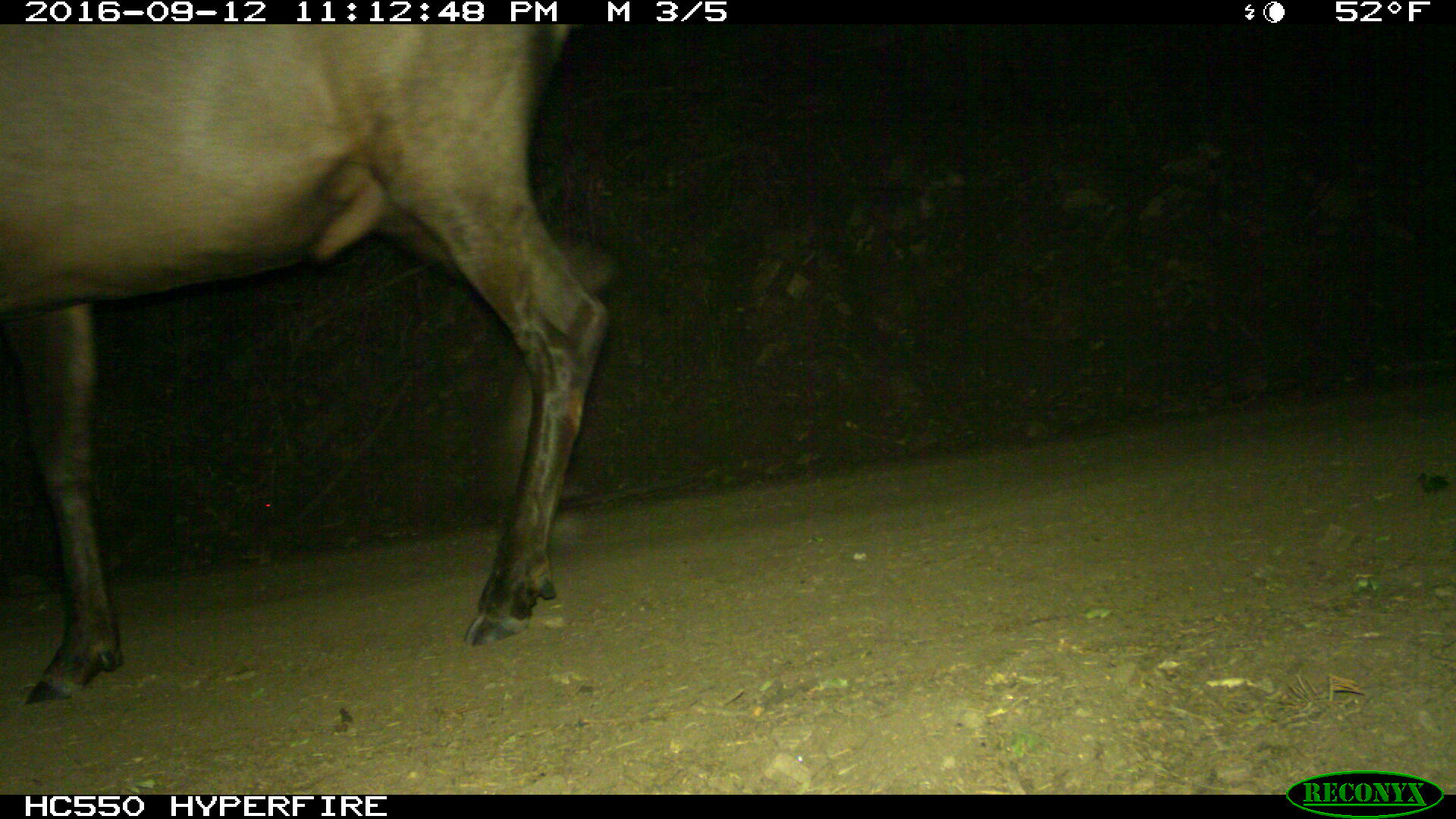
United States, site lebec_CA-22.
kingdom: Animalia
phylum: Chordata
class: Mammalia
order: Artiodactyla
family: Cervidae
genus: Cervus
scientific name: Cervus canadensis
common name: elk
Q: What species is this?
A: Cervus canadensis (elk).